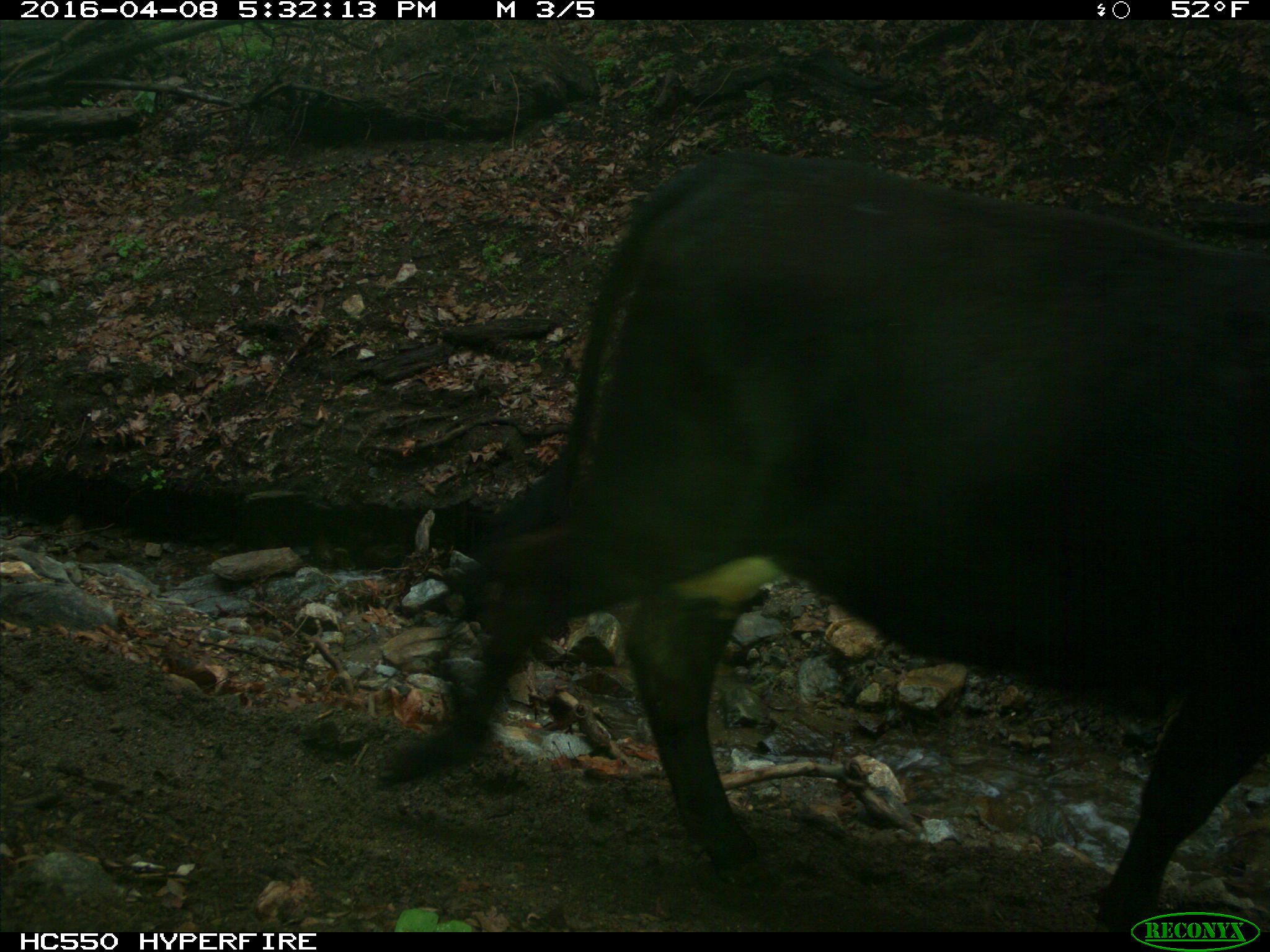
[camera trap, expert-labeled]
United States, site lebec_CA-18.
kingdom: Animalia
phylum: Chordata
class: Mammalia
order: Artiodactyla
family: Bovidae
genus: Bos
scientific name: Bos taurus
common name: domestic cow